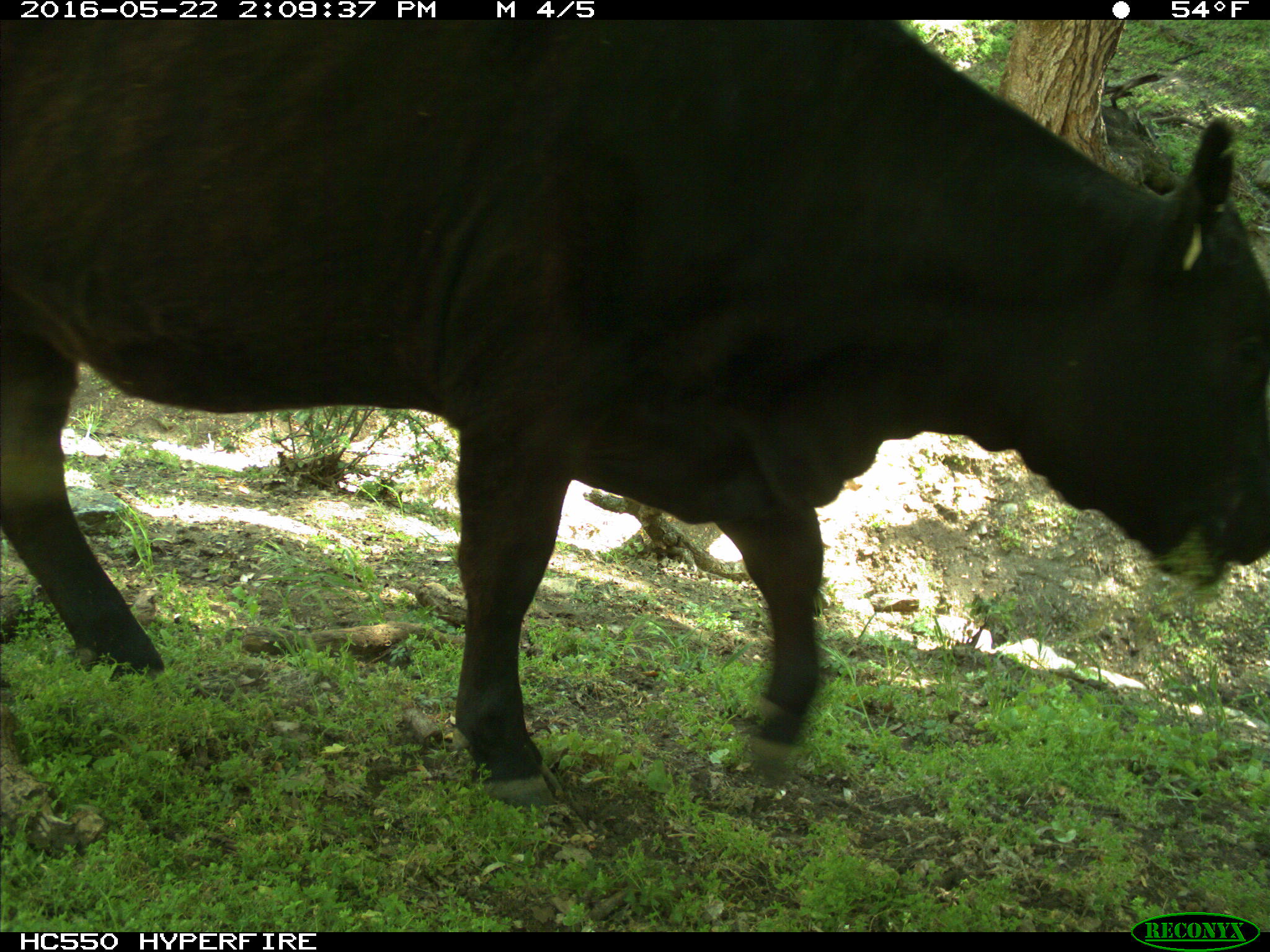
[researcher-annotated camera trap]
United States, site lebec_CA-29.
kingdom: Animalia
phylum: Chordata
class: Mammalia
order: Artiodactyla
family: Bovidae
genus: Bos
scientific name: Bos taurus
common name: domestic cow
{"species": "Bos taurus (domestic cow)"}